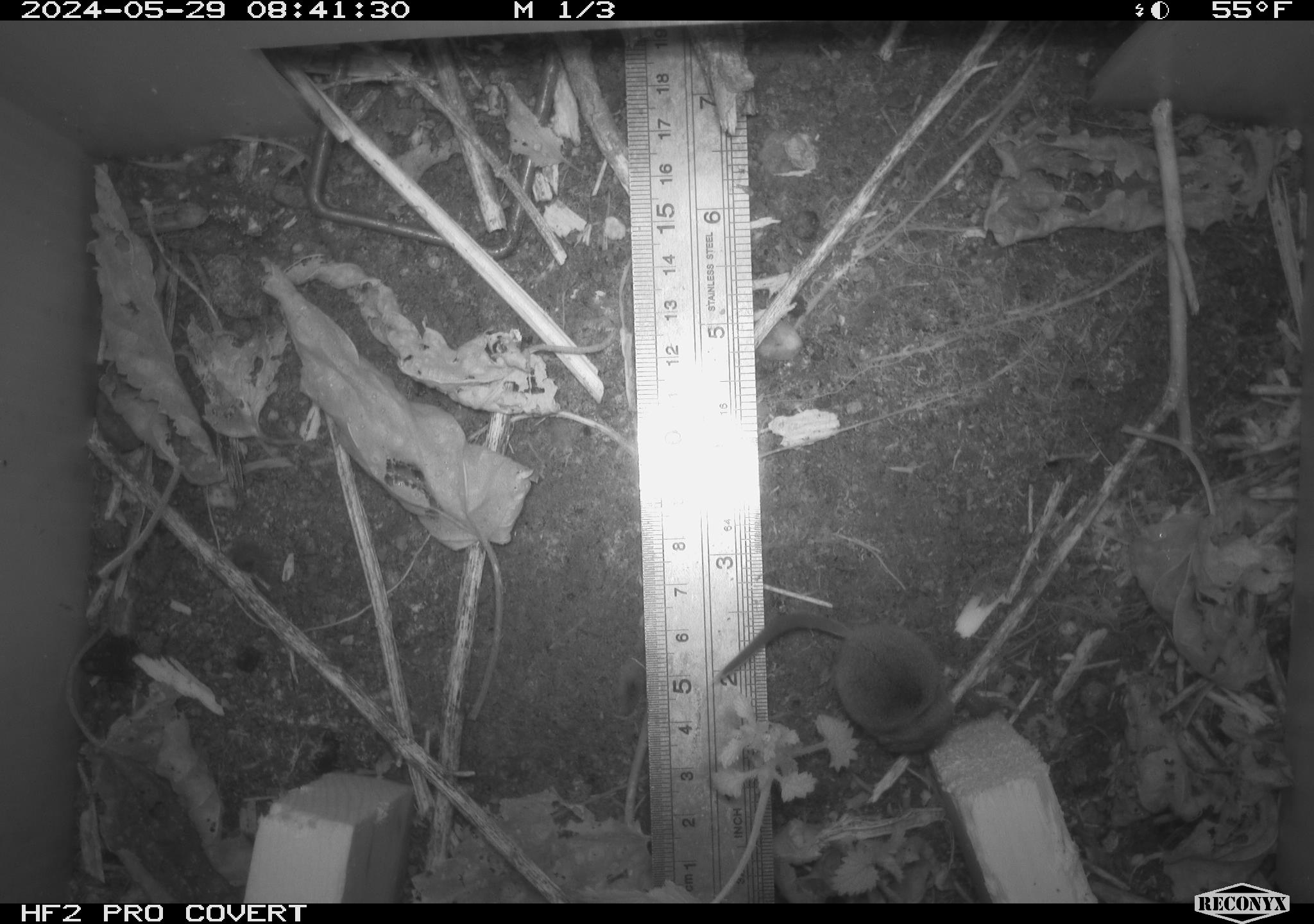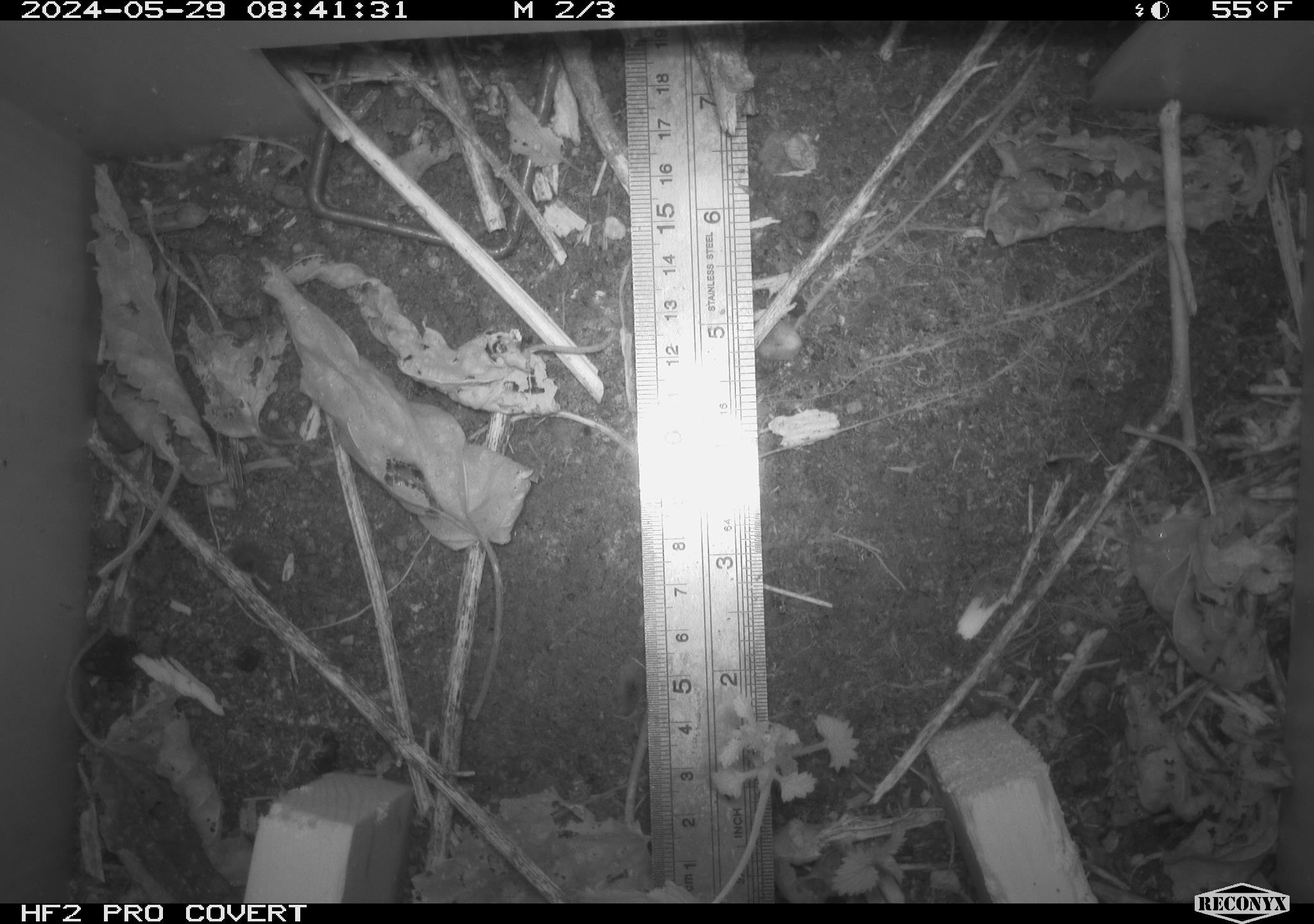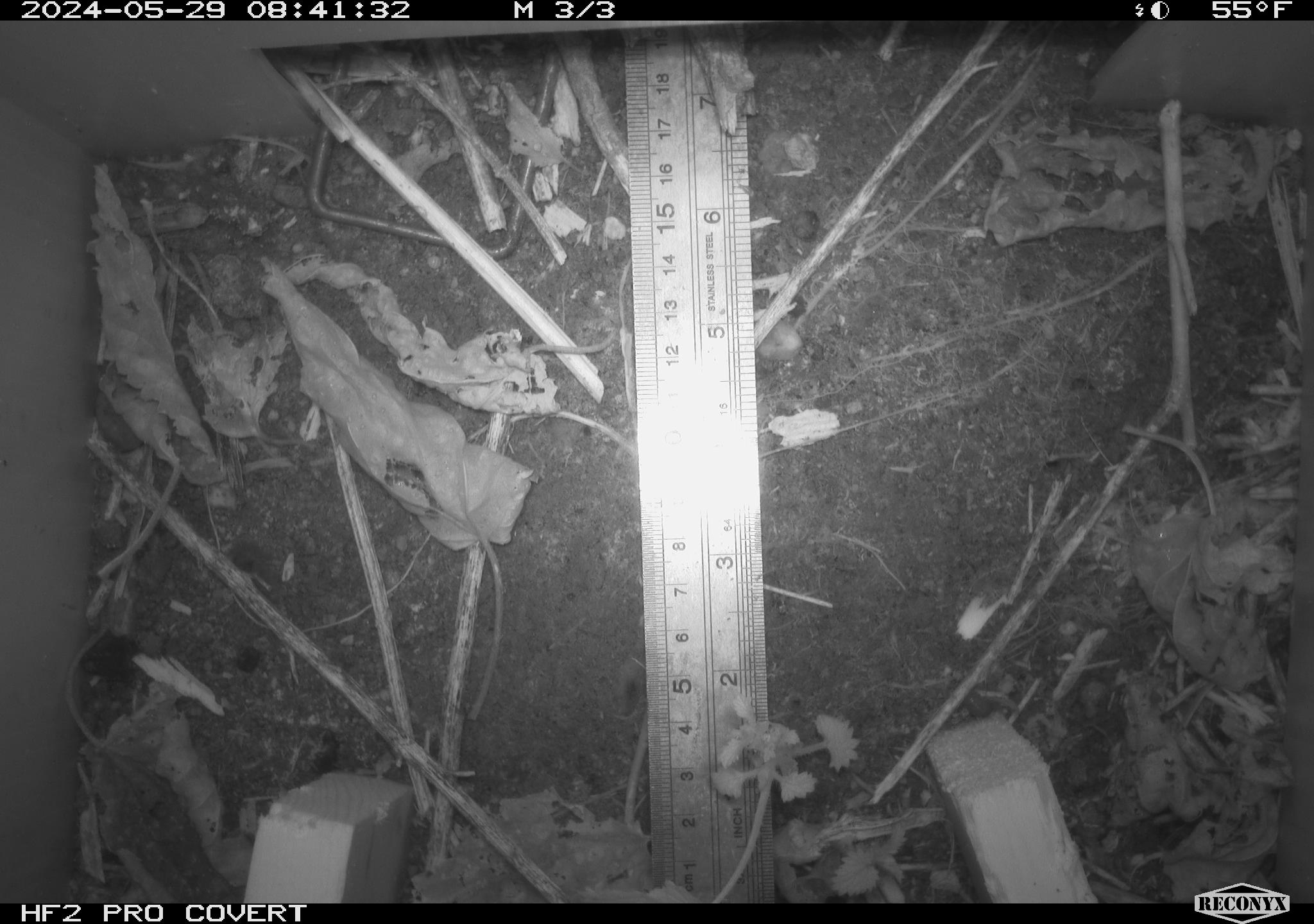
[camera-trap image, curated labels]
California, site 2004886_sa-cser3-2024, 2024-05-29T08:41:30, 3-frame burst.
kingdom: Animalia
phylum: Chordata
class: Mammalia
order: Eulipotyphla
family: Soricidae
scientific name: Soricidae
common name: shrews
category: soricidae family